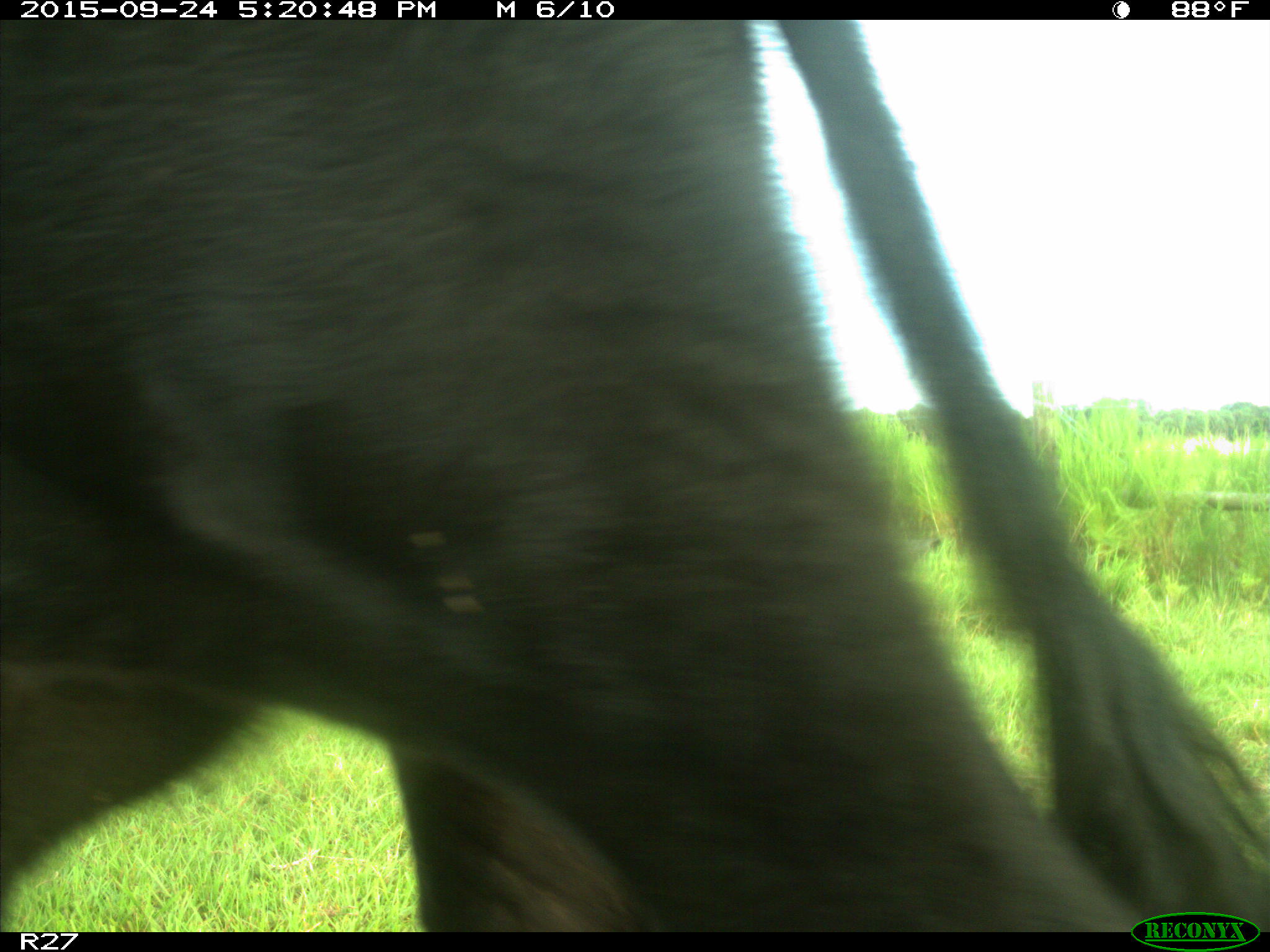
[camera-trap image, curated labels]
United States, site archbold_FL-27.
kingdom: Animalia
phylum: Chordata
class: Mammalia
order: Artiodactyla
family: Bovidae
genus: Bos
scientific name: Bos taurus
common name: domestic cow